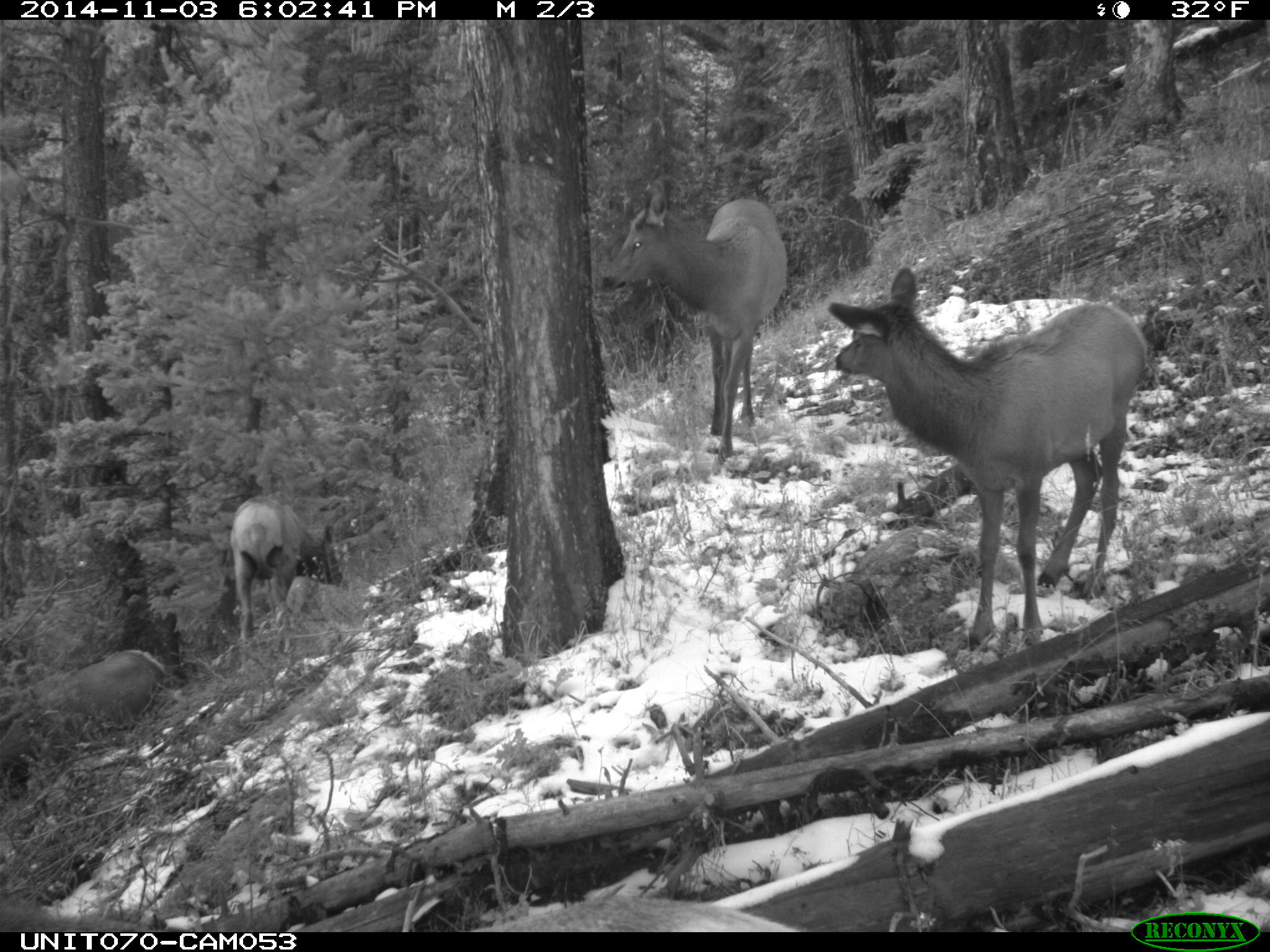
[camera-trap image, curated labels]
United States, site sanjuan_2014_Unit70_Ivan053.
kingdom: Animalia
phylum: Chordata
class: Mammalia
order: Artiodactyla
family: Cervidae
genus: Cervus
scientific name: Cervus elaphus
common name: red deer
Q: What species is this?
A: Cervus elaphus (red deer).